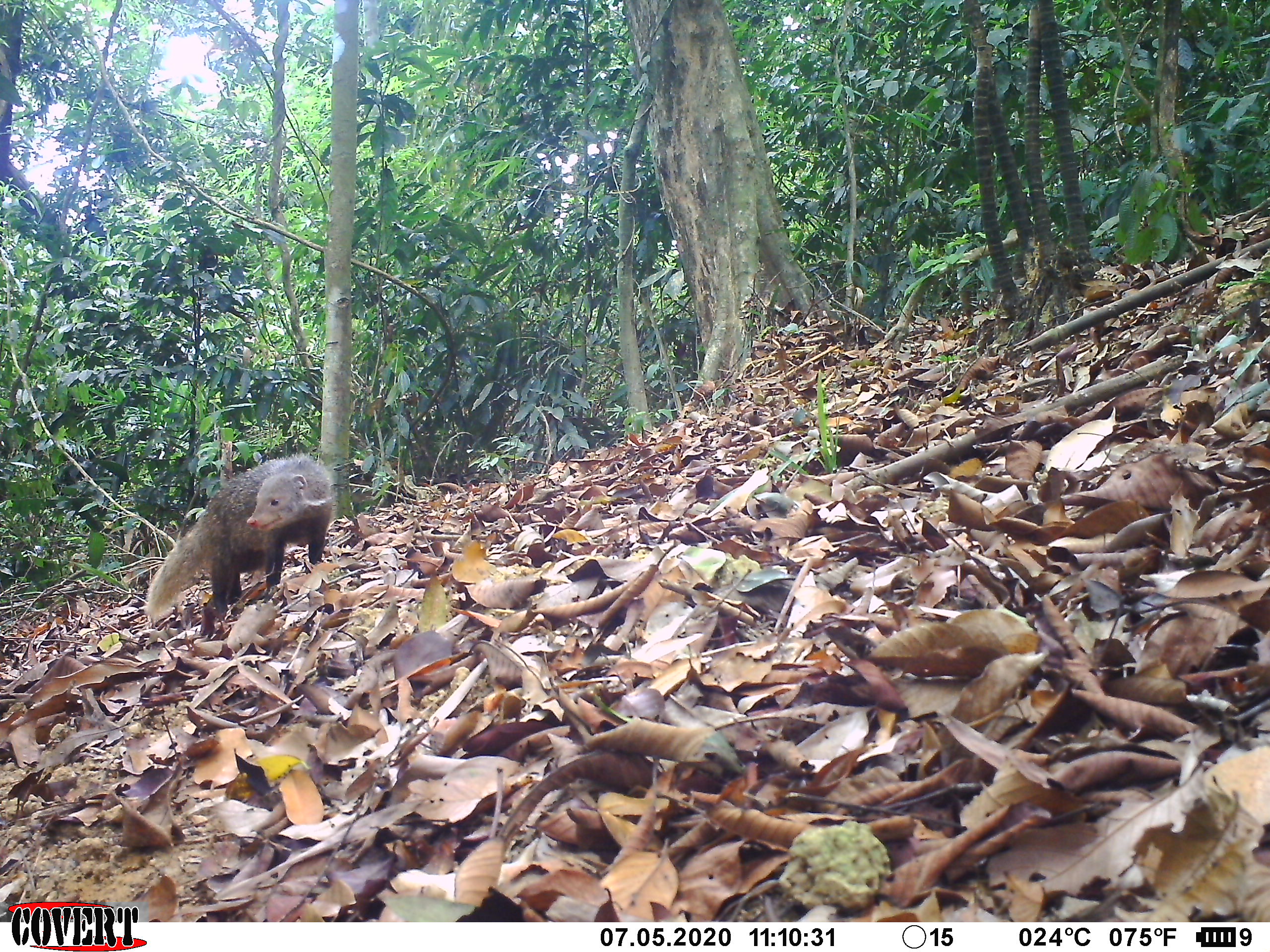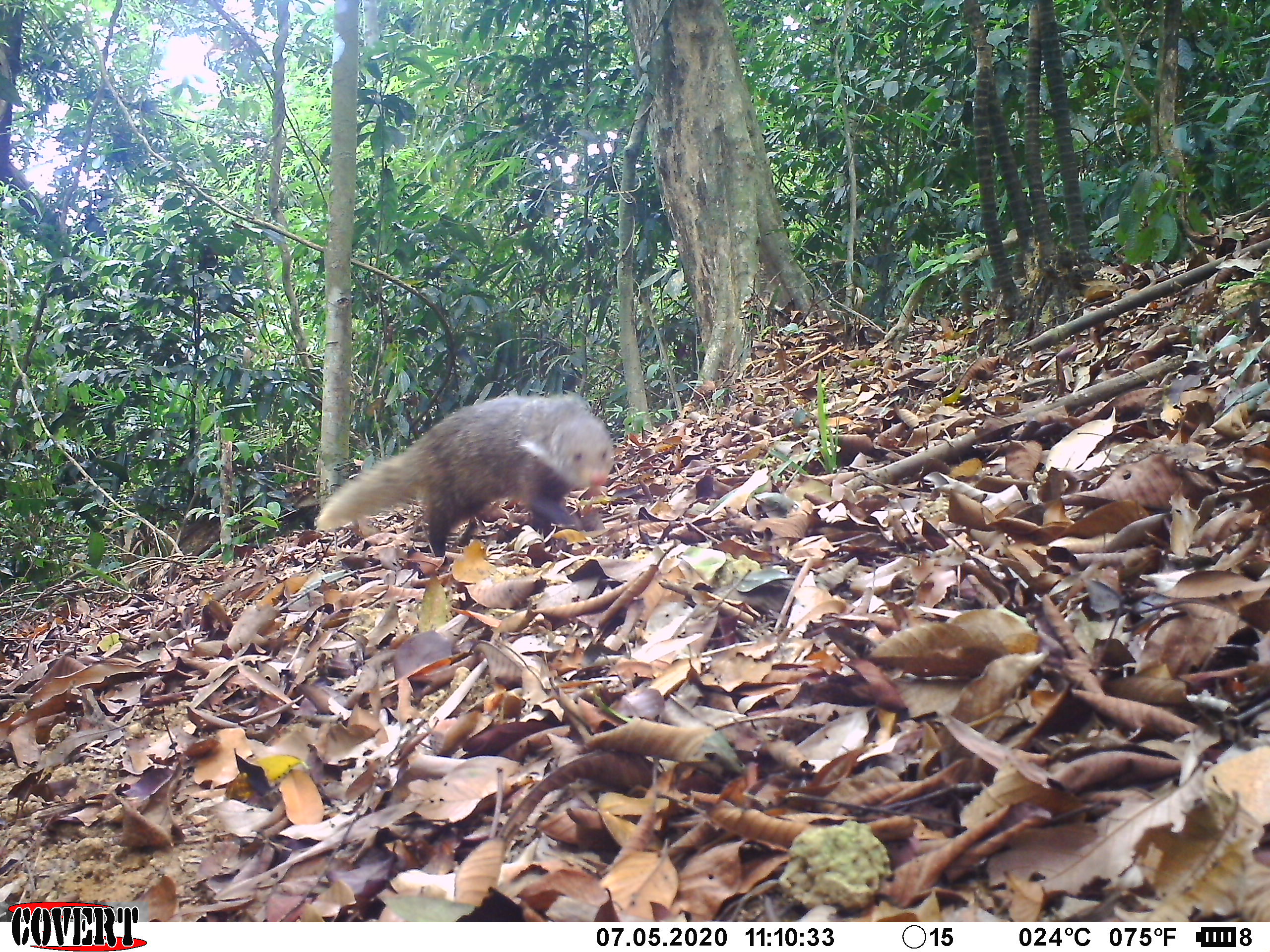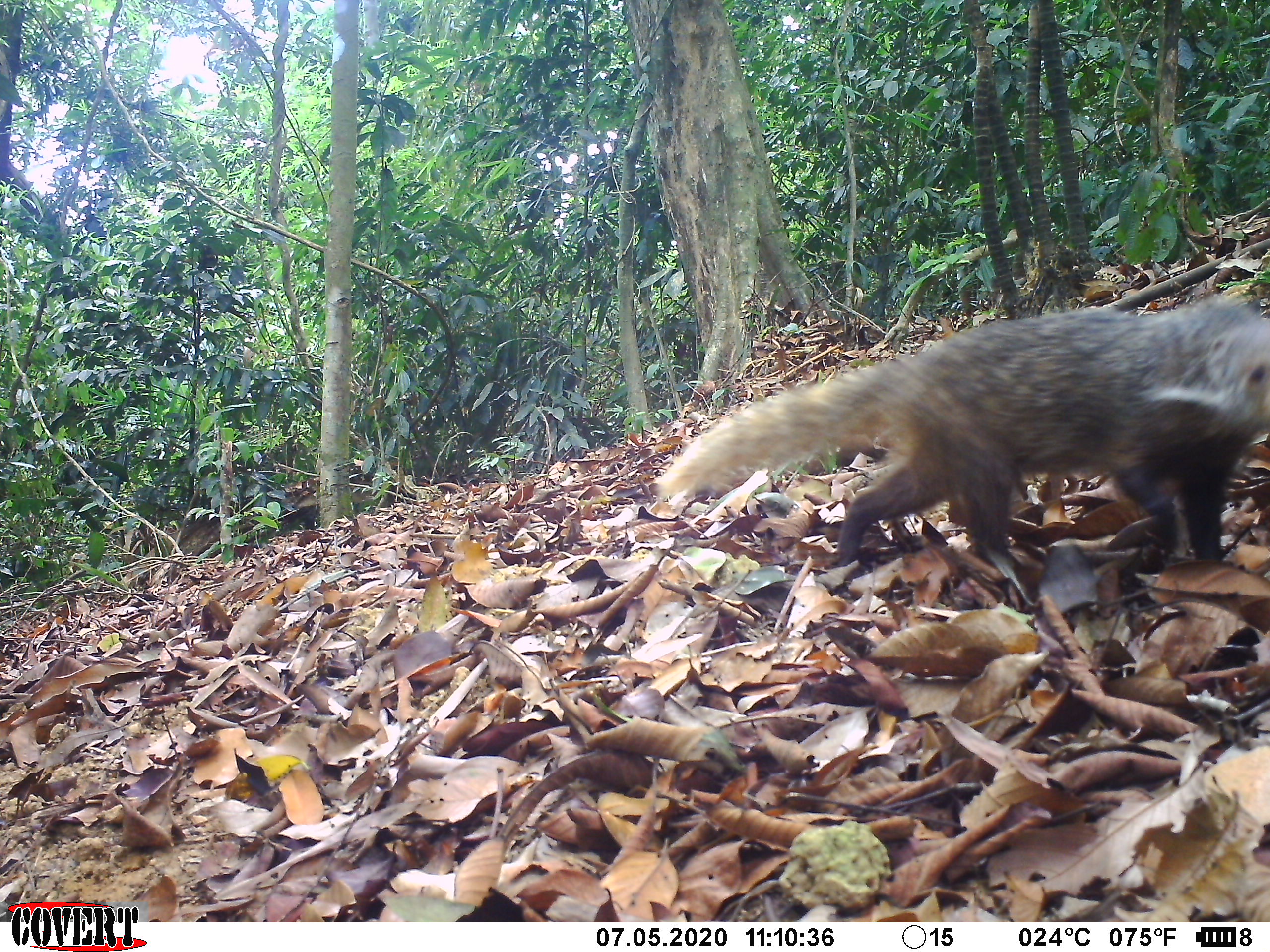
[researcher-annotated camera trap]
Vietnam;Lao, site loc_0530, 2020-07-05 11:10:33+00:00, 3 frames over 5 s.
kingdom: Animalia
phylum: Chordata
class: Mammalia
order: Carnivora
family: Herpestidae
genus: Urva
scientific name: Urva urva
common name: crab-eating mongoose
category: crab eating mongoose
Crab eating mongoose (crab-eating mongoose) (Urva urva). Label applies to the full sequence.